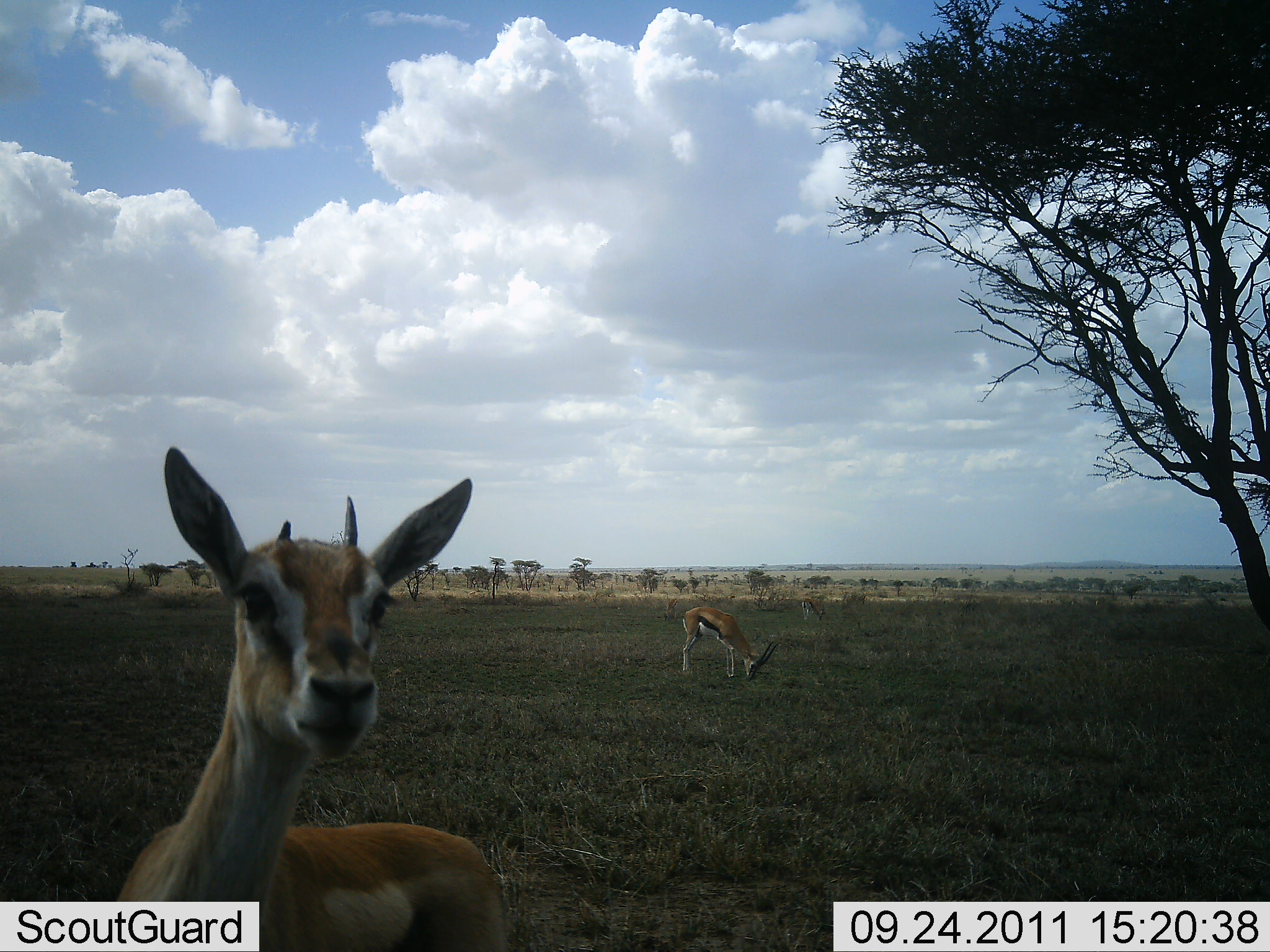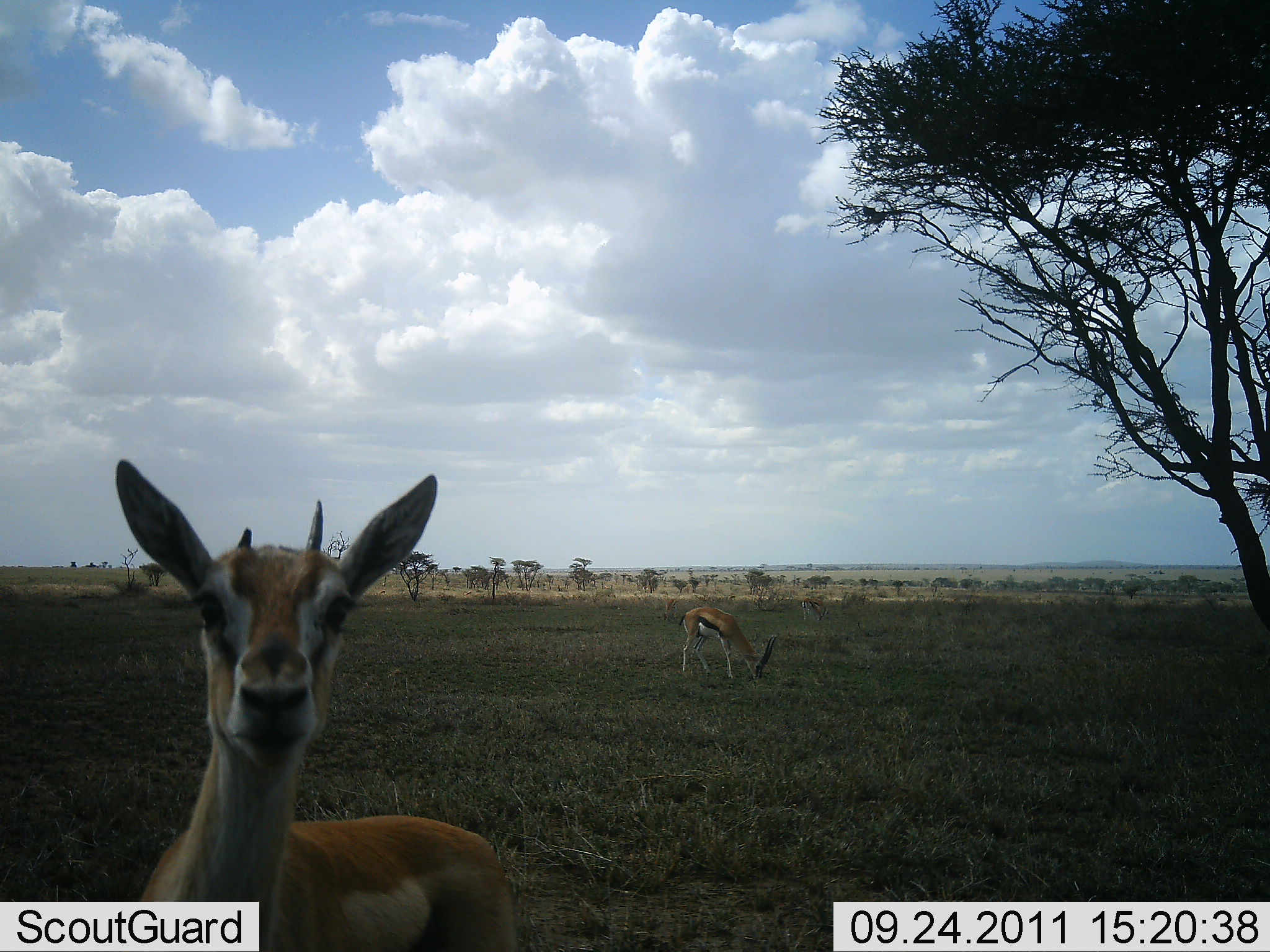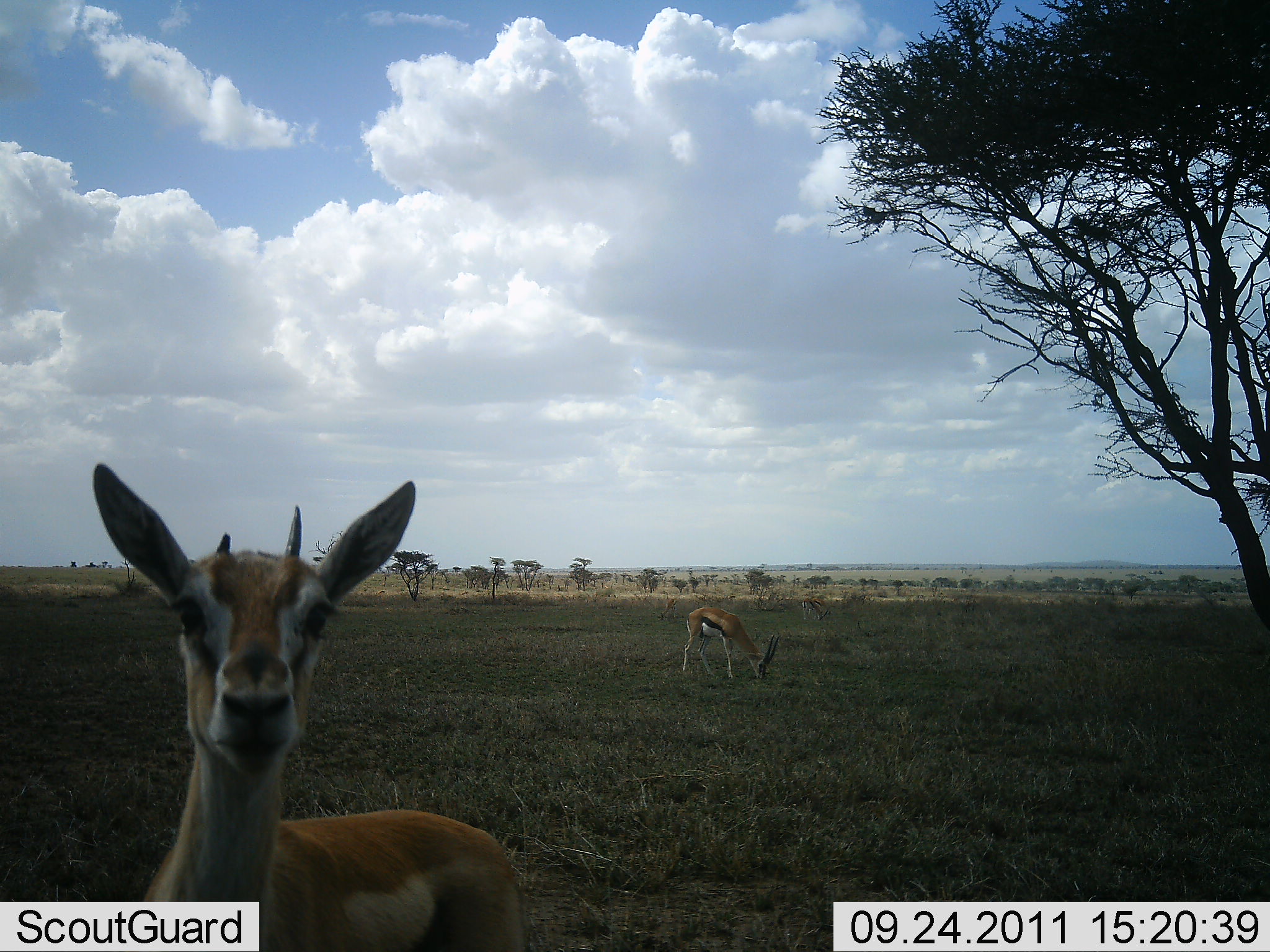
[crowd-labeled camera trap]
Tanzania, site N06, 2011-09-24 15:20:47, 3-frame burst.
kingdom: Animalia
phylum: Chordata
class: Mammalia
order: Artiodactyla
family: Bovidae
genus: Eudorcas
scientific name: Eudorcas thomsonii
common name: thomson's gazelle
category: gazellethomsons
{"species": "gazellethomsons (thomson's gazelle) (Eudorcas thomsonii)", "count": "2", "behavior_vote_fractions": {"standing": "82%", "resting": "0%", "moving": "18%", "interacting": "0%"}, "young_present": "9%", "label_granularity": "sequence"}